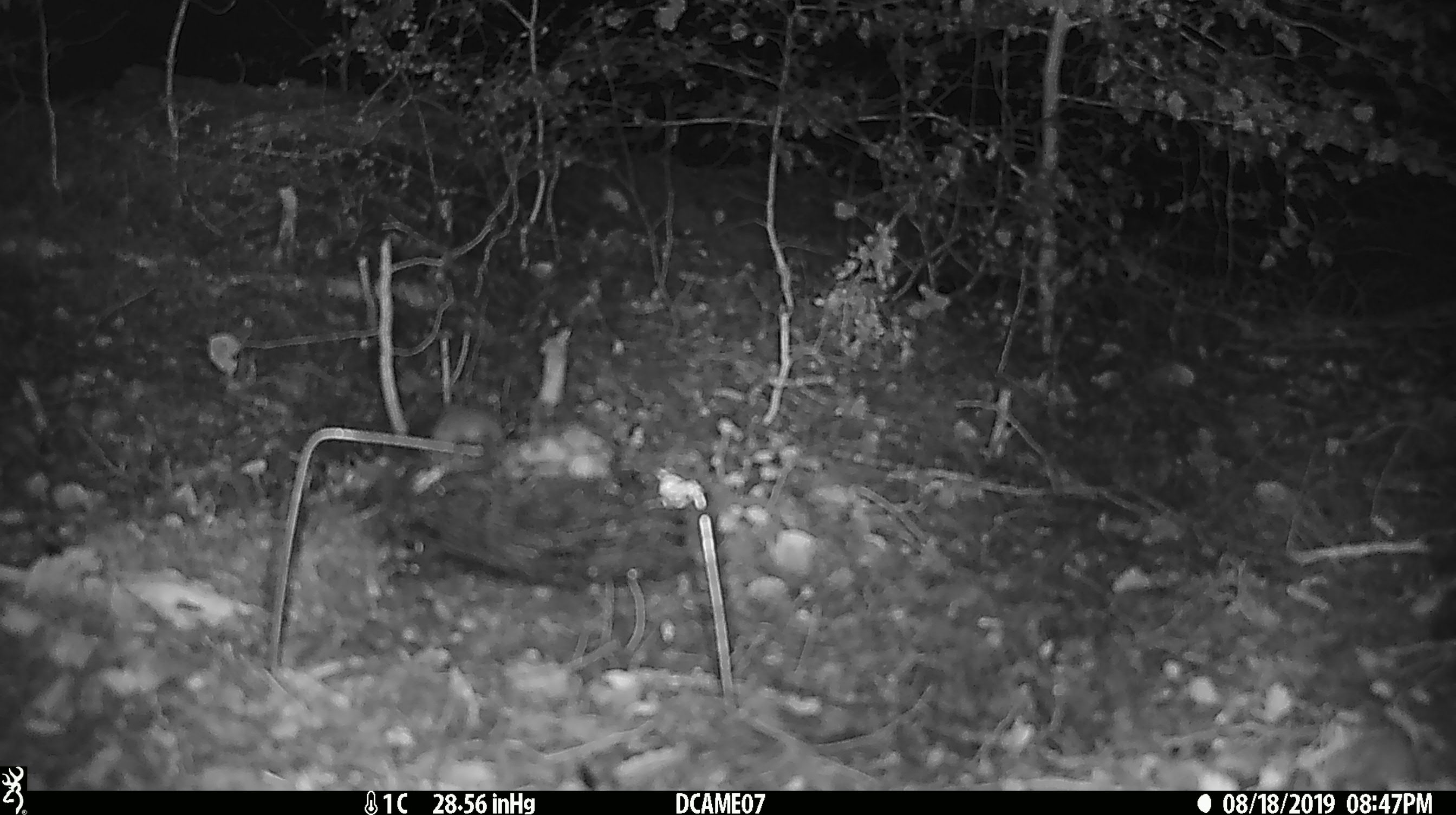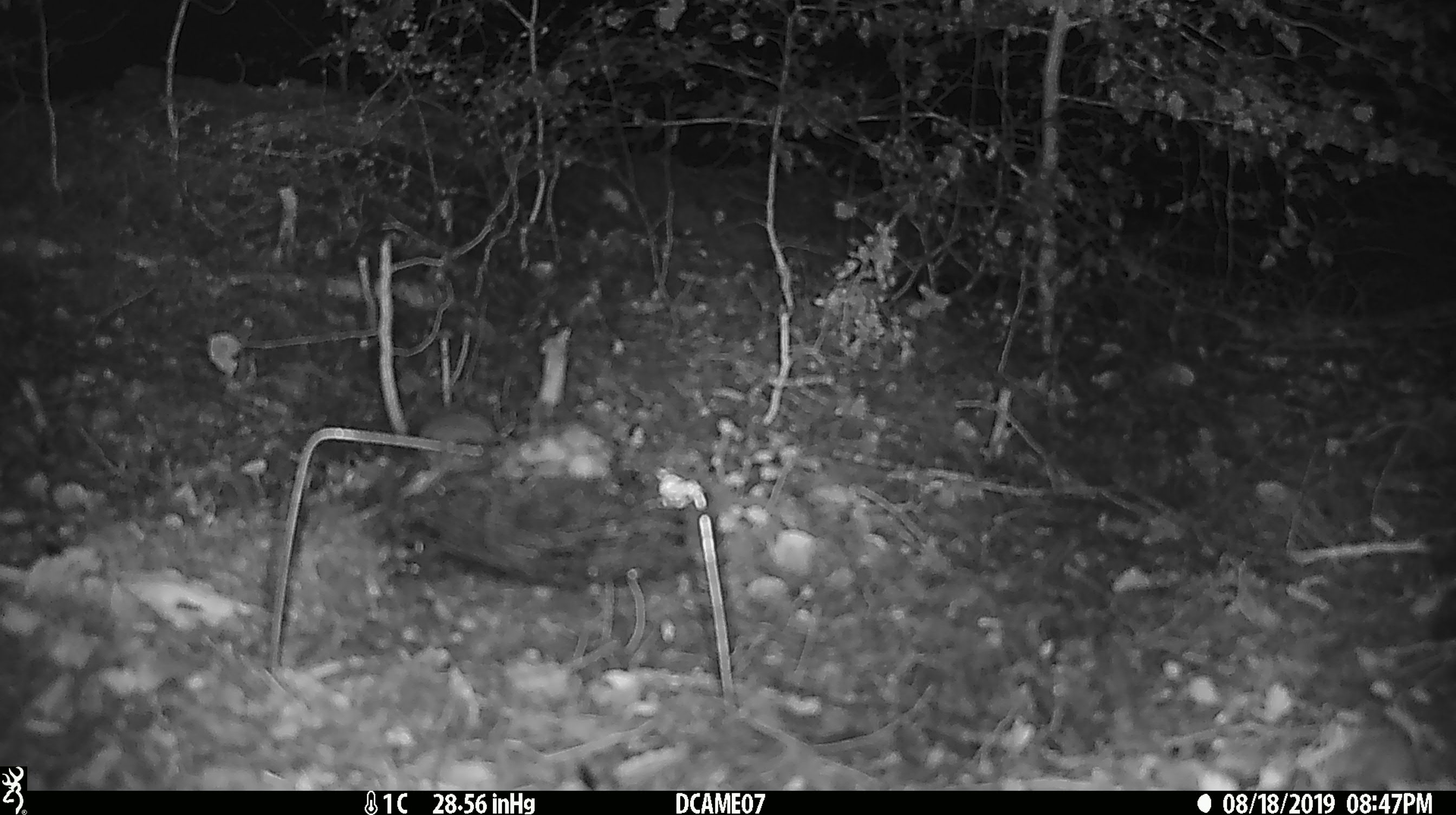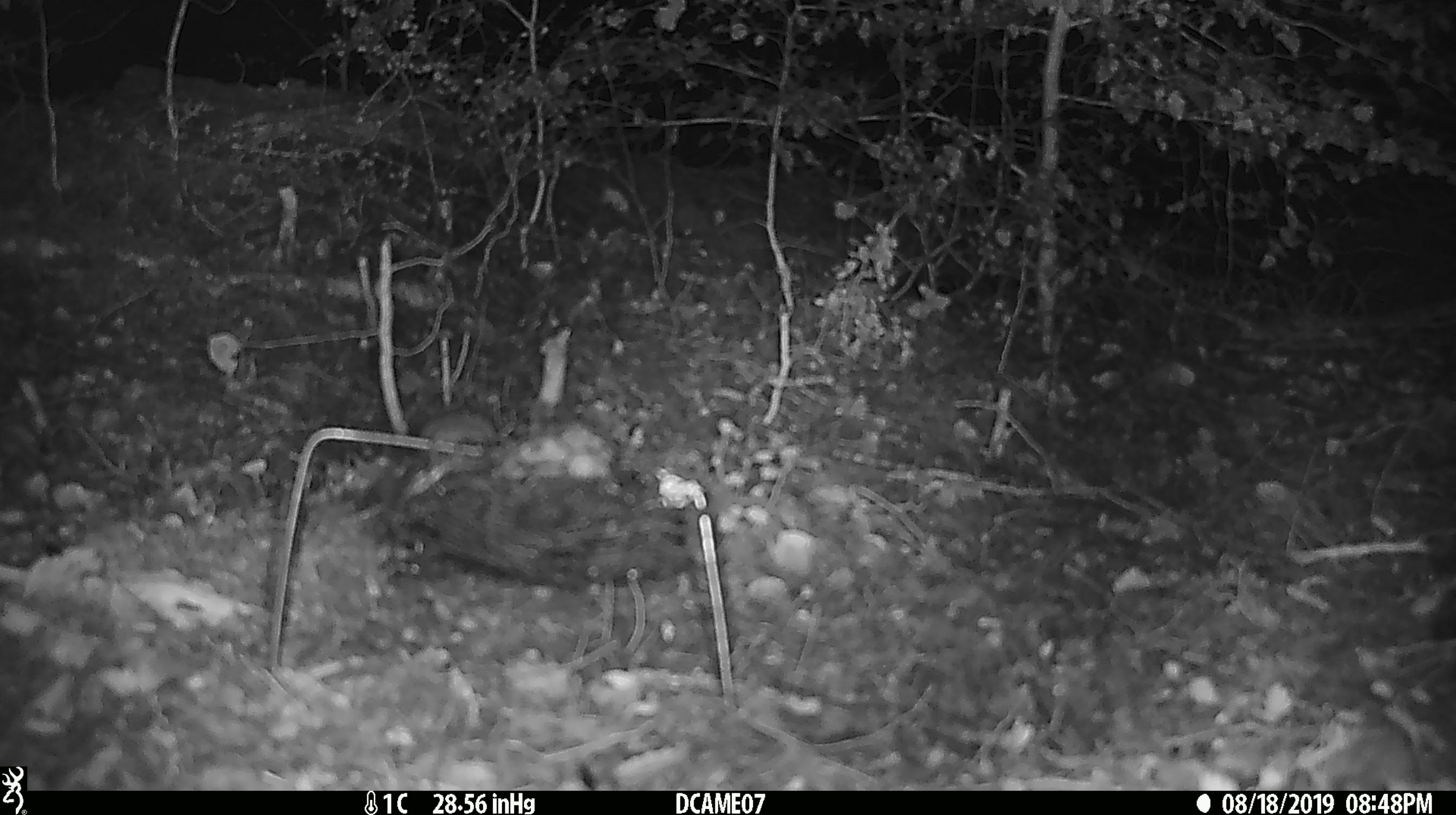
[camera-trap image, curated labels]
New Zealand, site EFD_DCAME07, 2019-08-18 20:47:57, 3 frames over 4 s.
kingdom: Animalia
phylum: Chordata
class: Mammalia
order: Rodentia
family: Muridae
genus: Mus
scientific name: Mus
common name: mouse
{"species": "mouse (Mus)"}